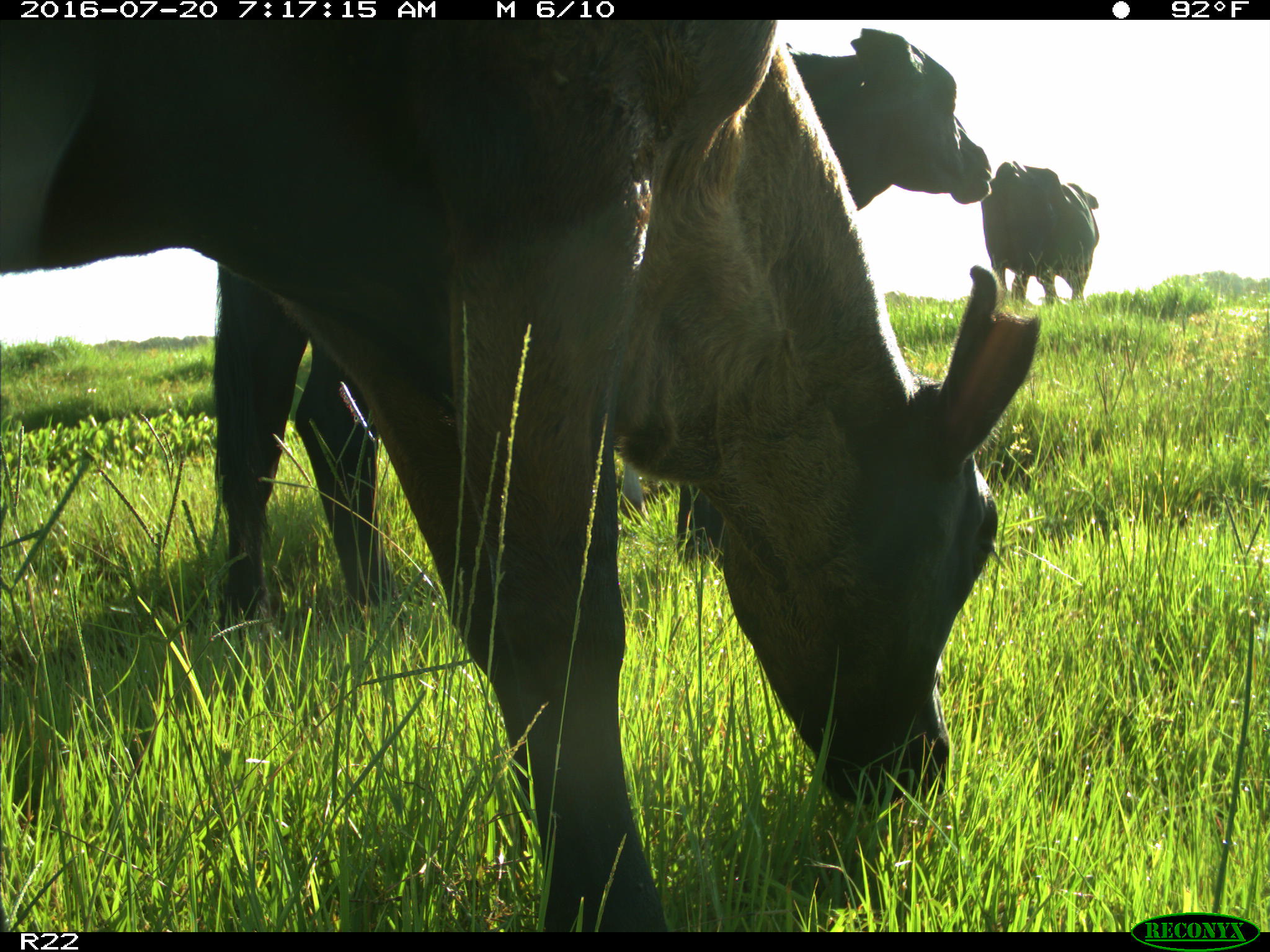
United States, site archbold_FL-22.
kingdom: Animalia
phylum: Chordata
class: Mammalia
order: Artiodactyla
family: Bovidae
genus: Bos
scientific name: Bos taurus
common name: domestic cow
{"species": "Bos taurus (domestic cow)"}